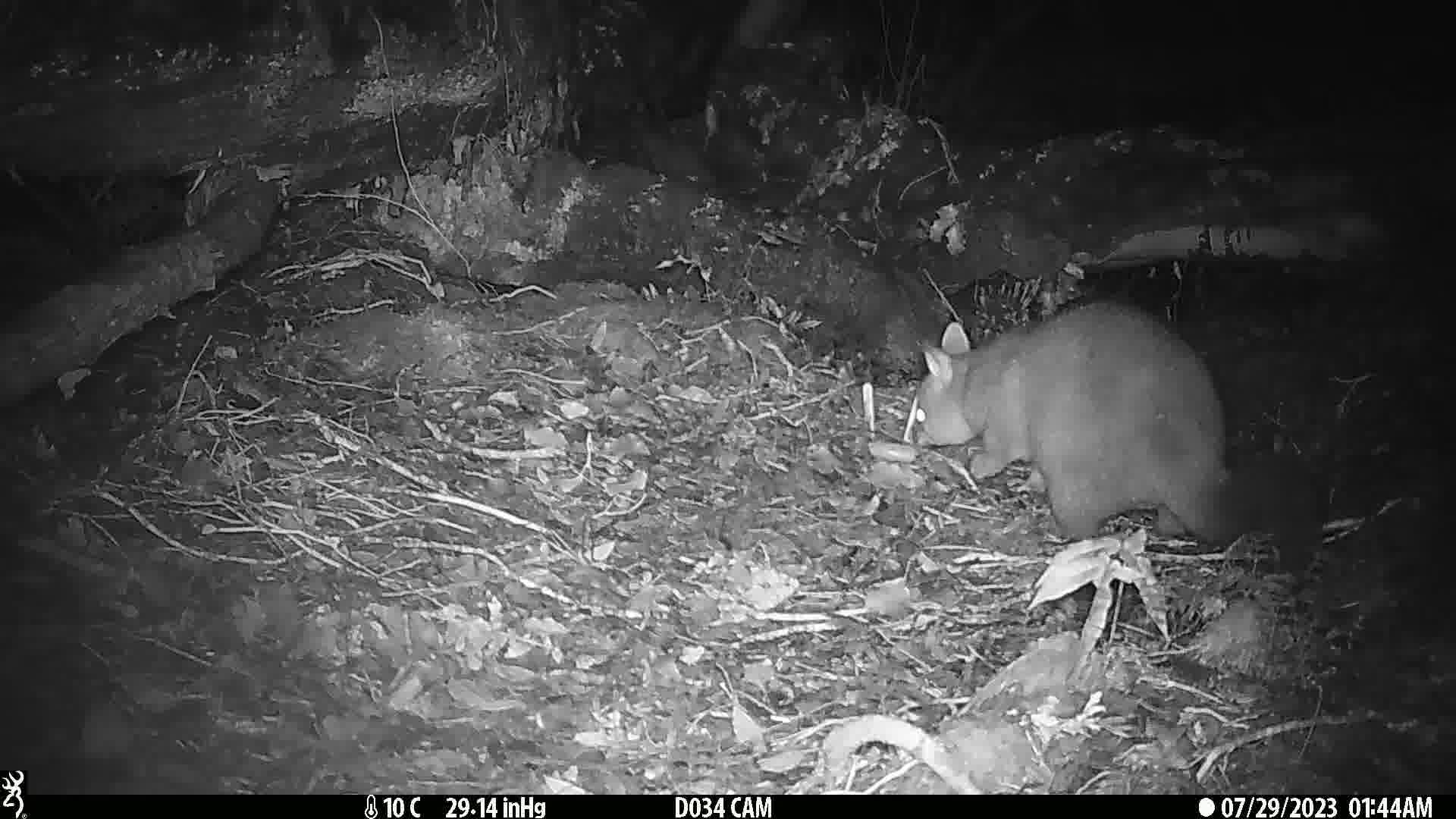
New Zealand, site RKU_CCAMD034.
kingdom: Animalia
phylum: Chordata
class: Mammalia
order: Diprotodontia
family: Phalangeridae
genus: Trichosurus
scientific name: Trichosurus vulpecula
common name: common brushtail possum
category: possum